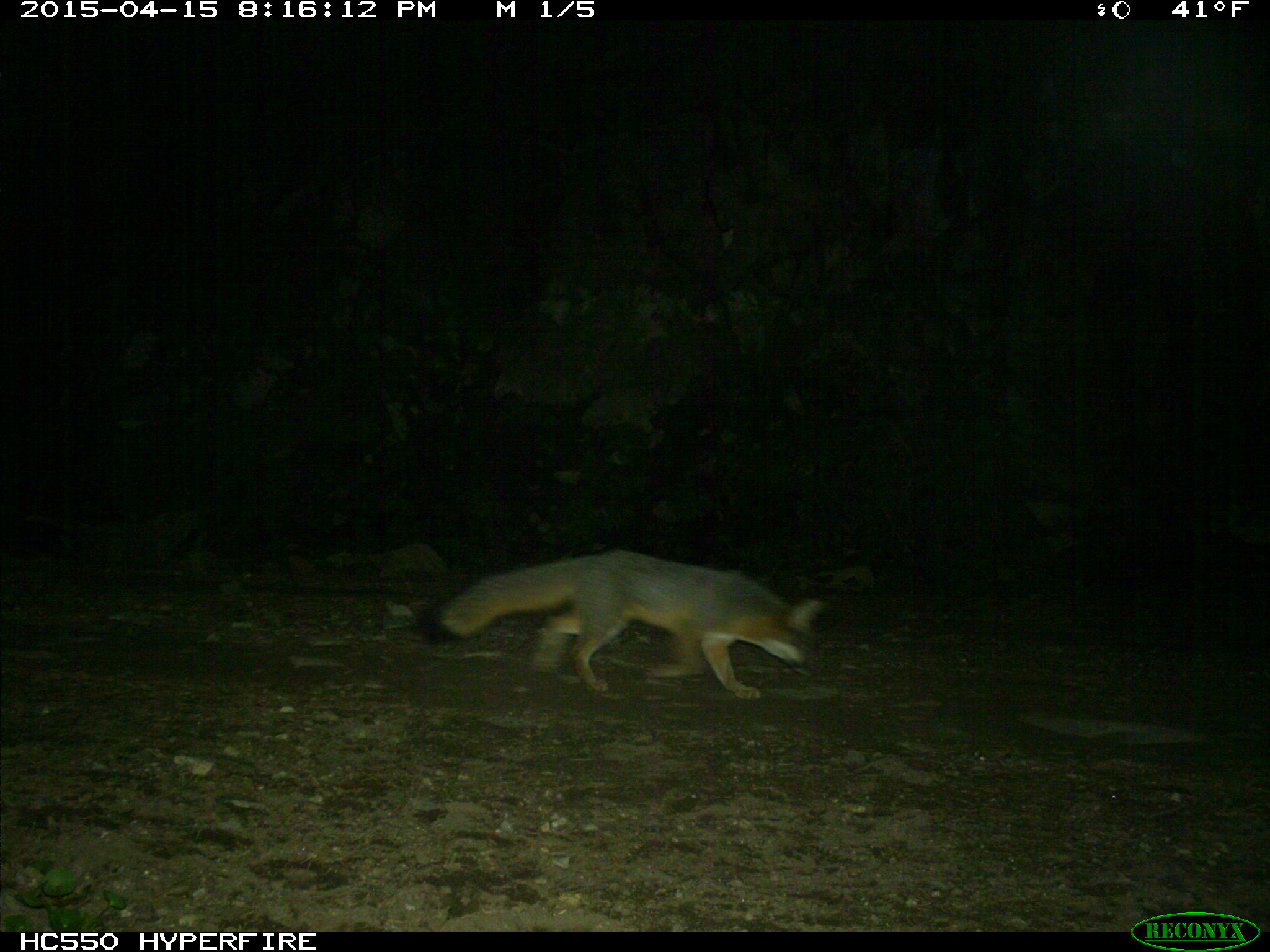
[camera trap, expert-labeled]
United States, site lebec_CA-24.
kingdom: Animalia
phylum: Chordata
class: Mammalia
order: Carnivora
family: Canidae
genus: Urocyon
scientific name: Urocyon cinereoargenteus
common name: gray fox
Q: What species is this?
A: Urocyon cinereoargenteus (gray fox).